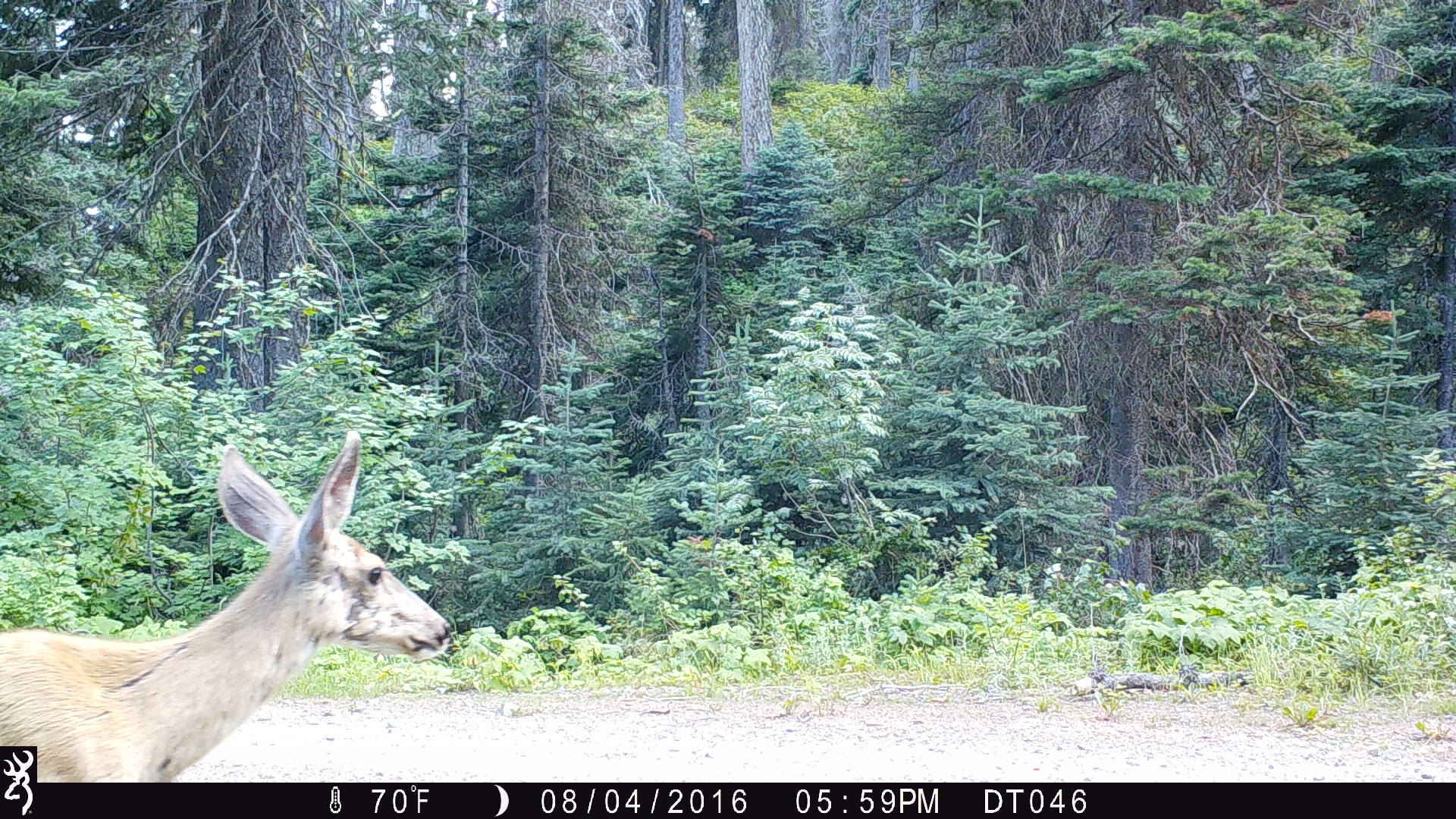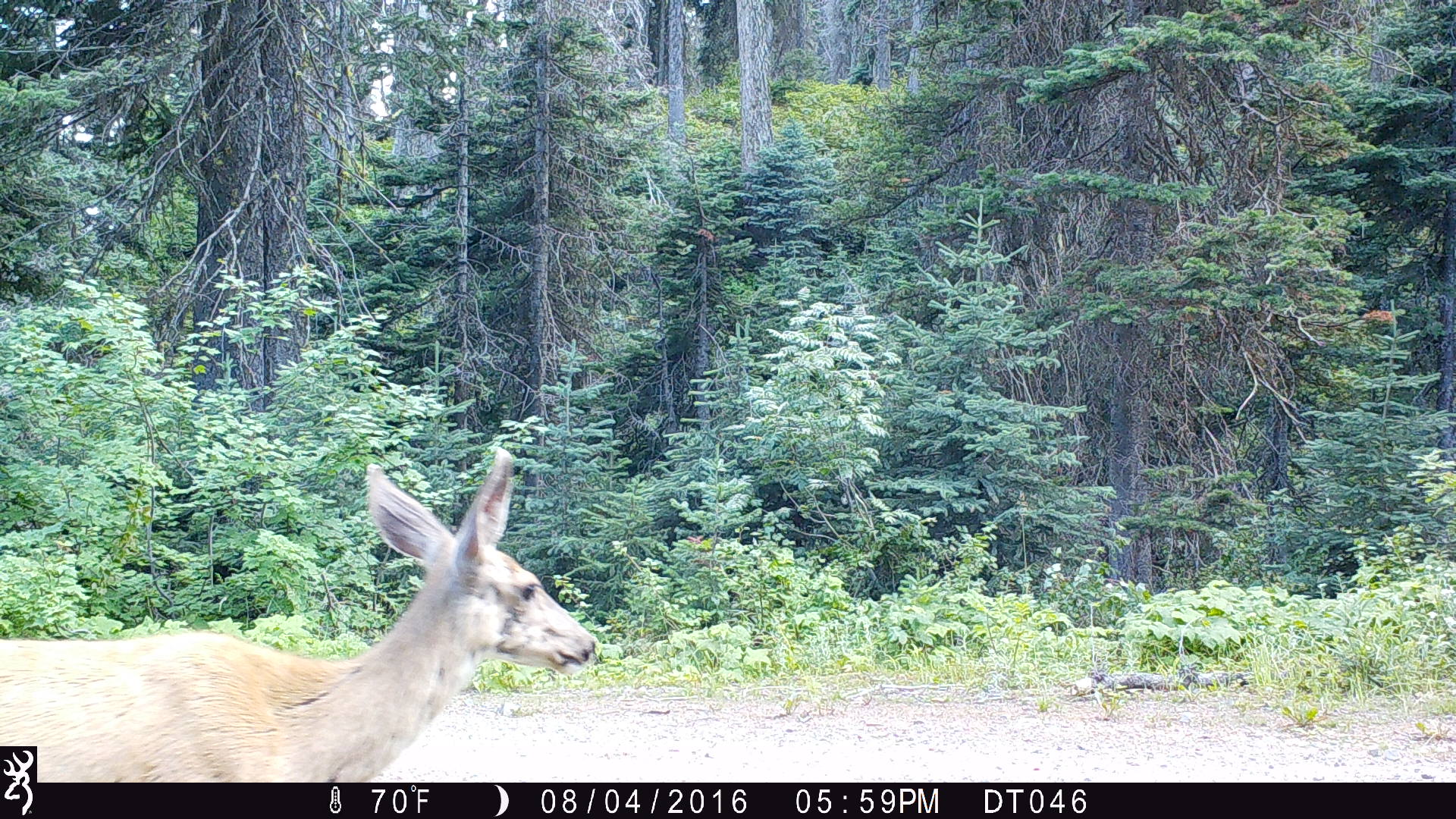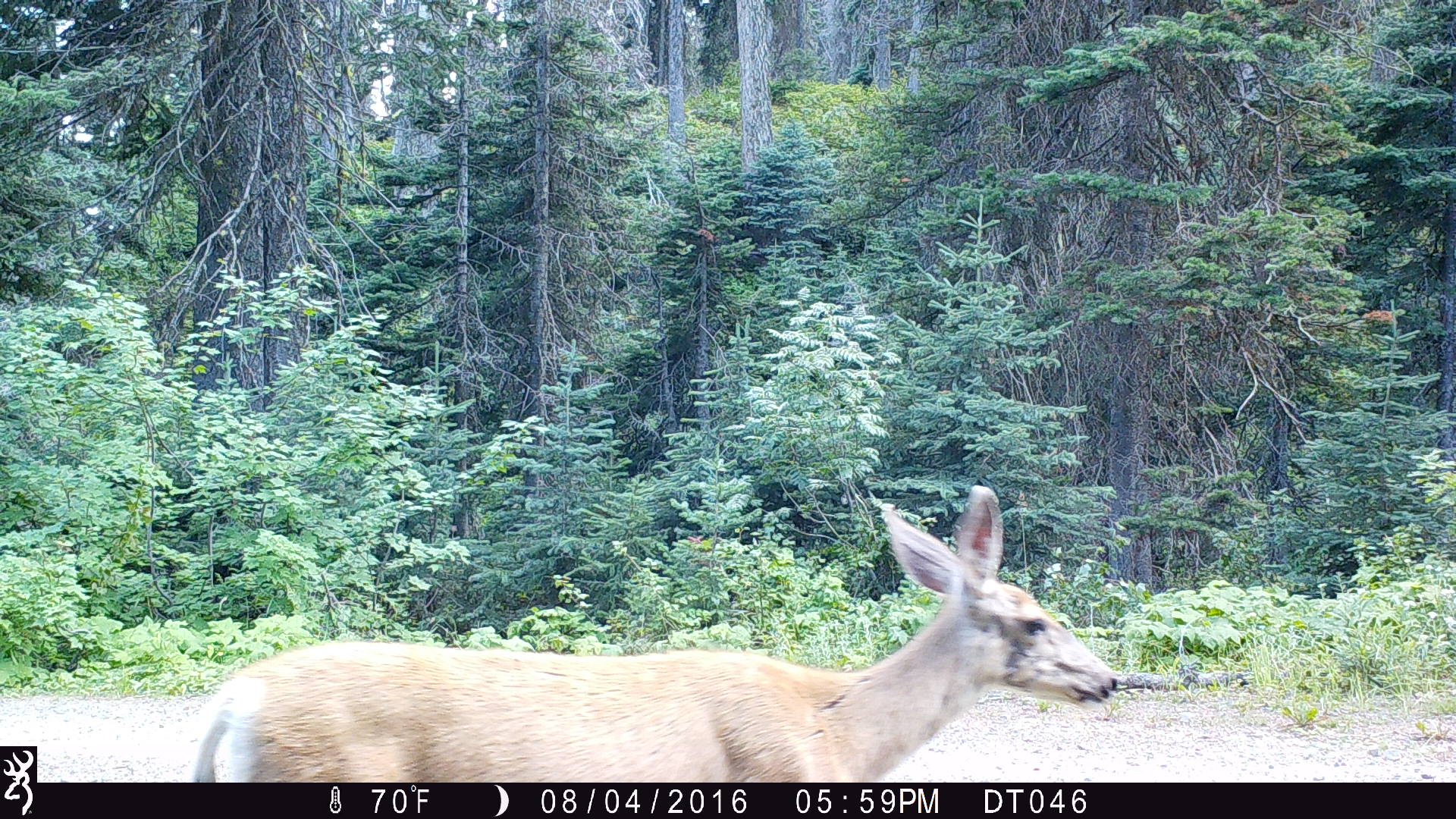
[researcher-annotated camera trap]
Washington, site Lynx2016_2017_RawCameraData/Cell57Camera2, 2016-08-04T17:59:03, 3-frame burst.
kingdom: Animalia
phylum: Chordata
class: Mammalia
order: Artiodactyla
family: Cervidae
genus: Odocoileus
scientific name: Odocoileus hemionus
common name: mule deer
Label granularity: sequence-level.